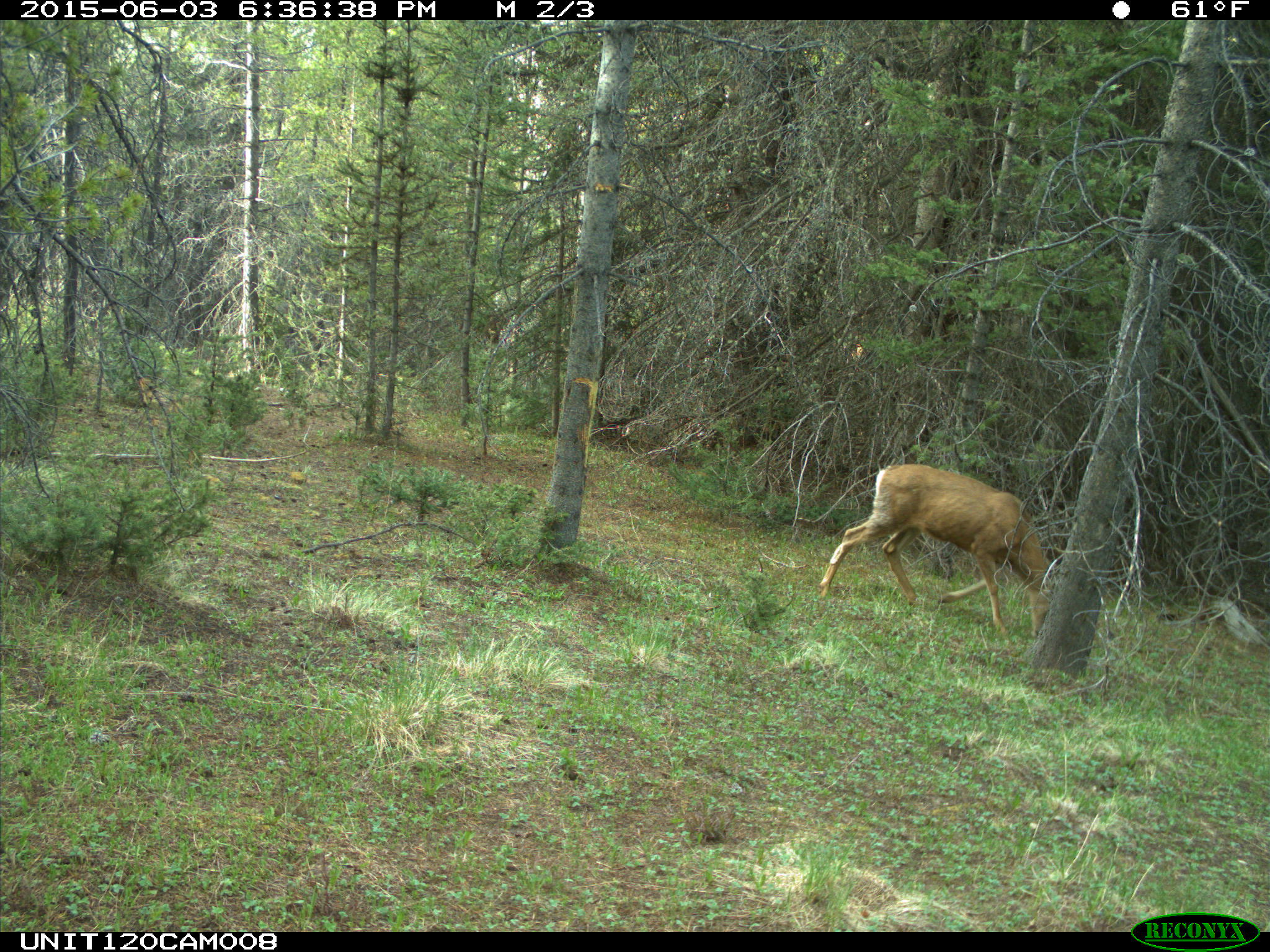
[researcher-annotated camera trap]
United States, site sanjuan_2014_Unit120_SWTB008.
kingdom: Animalia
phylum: Chordata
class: Mammalia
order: Artiodactyla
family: Cervidae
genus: Odocoileus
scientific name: Odocoileus hemionus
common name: mule deer